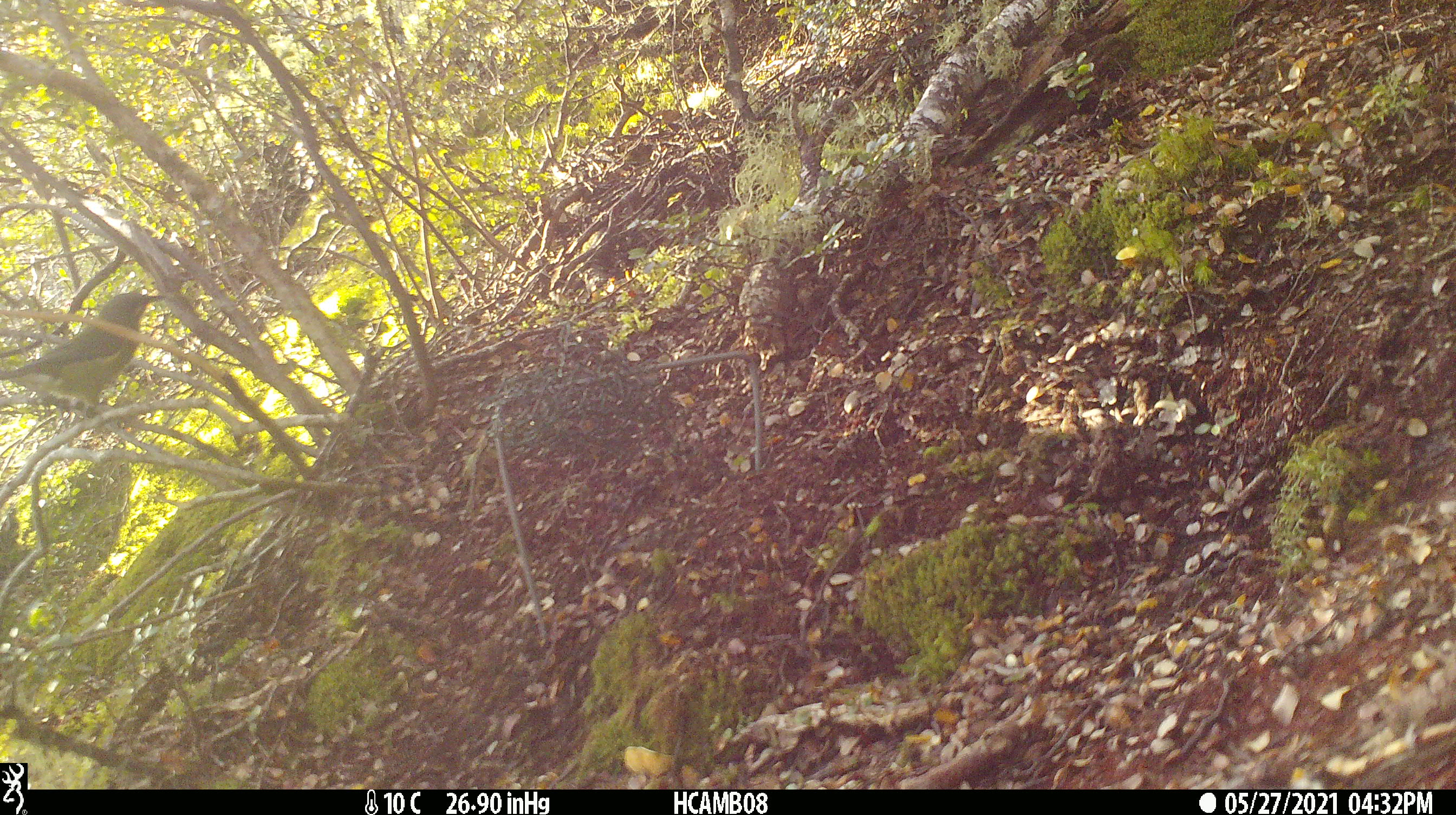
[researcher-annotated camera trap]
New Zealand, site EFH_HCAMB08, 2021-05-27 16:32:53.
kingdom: Animalia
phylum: Chordata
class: Aves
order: Passeriformes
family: Meliphagidae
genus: Anthornis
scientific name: Anthornis melanura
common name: new zealand bellbird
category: bellbird